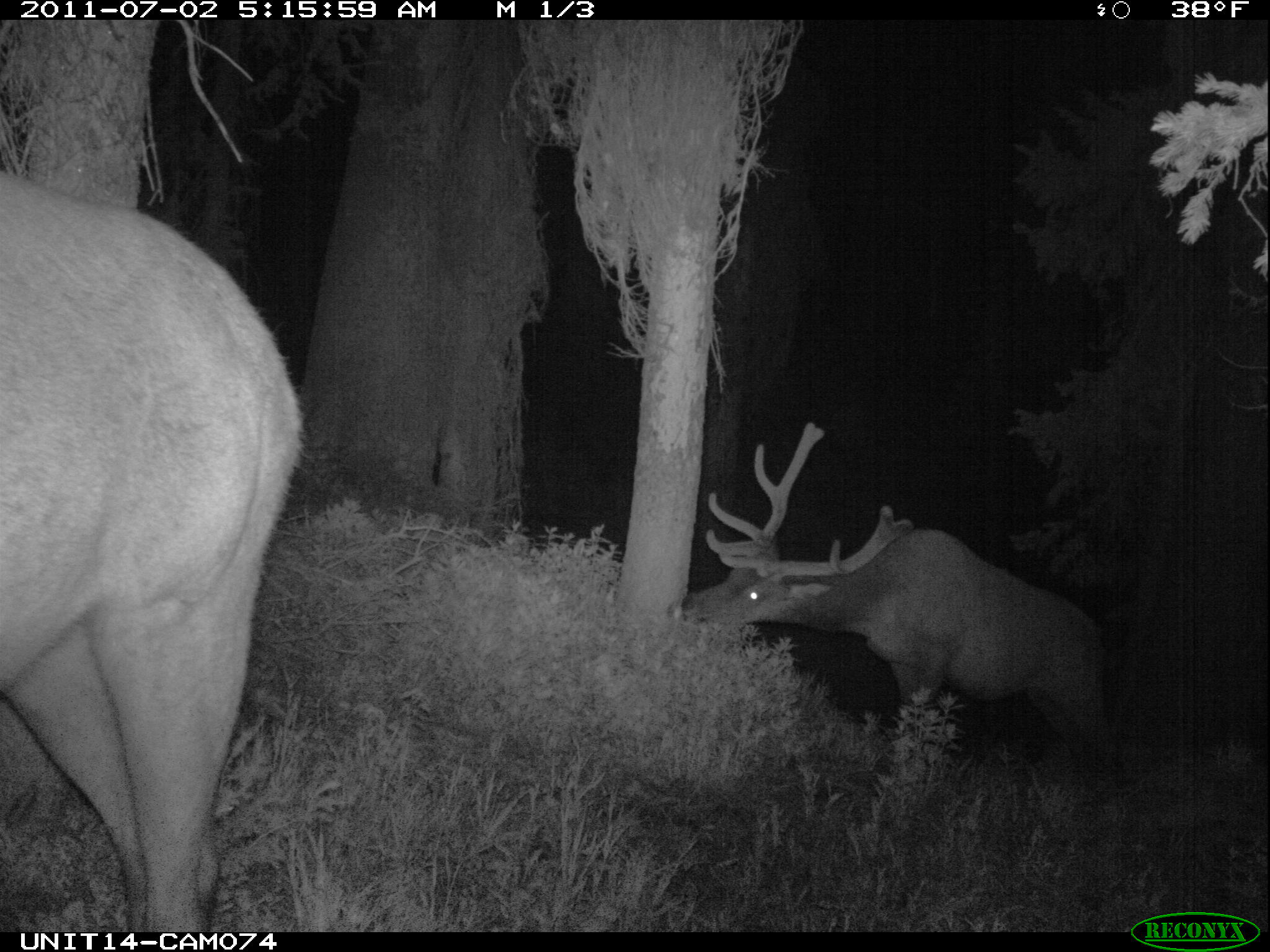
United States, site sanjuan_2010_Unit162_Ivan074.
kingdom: Animalia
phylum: Chordata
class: Mammalia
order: Artiodactyla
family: Cervidae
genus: Cervus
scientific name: Cervus elaphus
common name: red deer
Cervus elaphus (red deer).